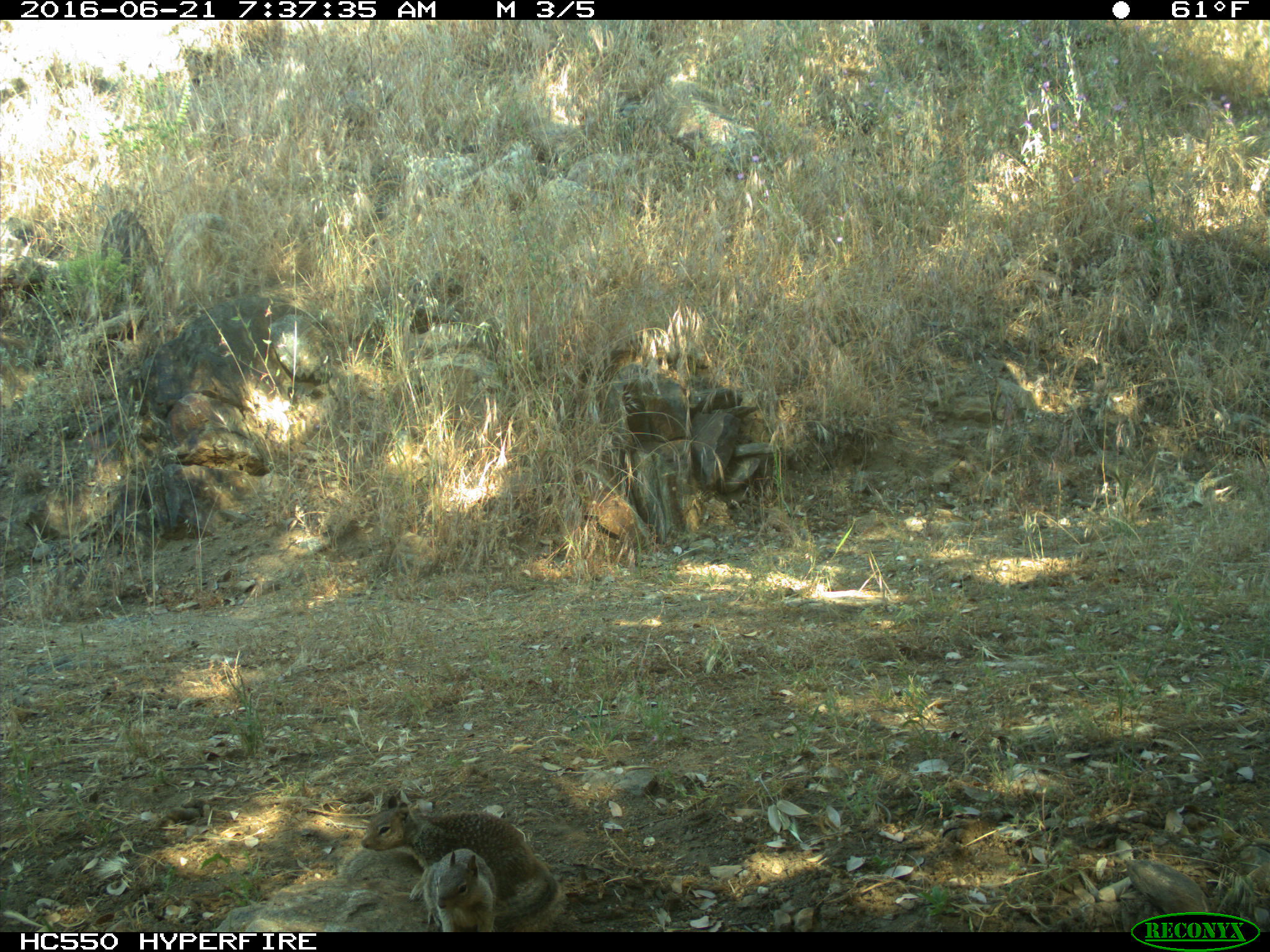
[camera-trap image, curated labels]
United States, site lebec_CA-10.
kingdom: Animalia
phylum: Chordata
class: Mammalia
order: Rodentia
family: Sciuridae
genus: Otospermophilus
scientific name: Otospermophilus beecheyi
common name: california ground squirrel